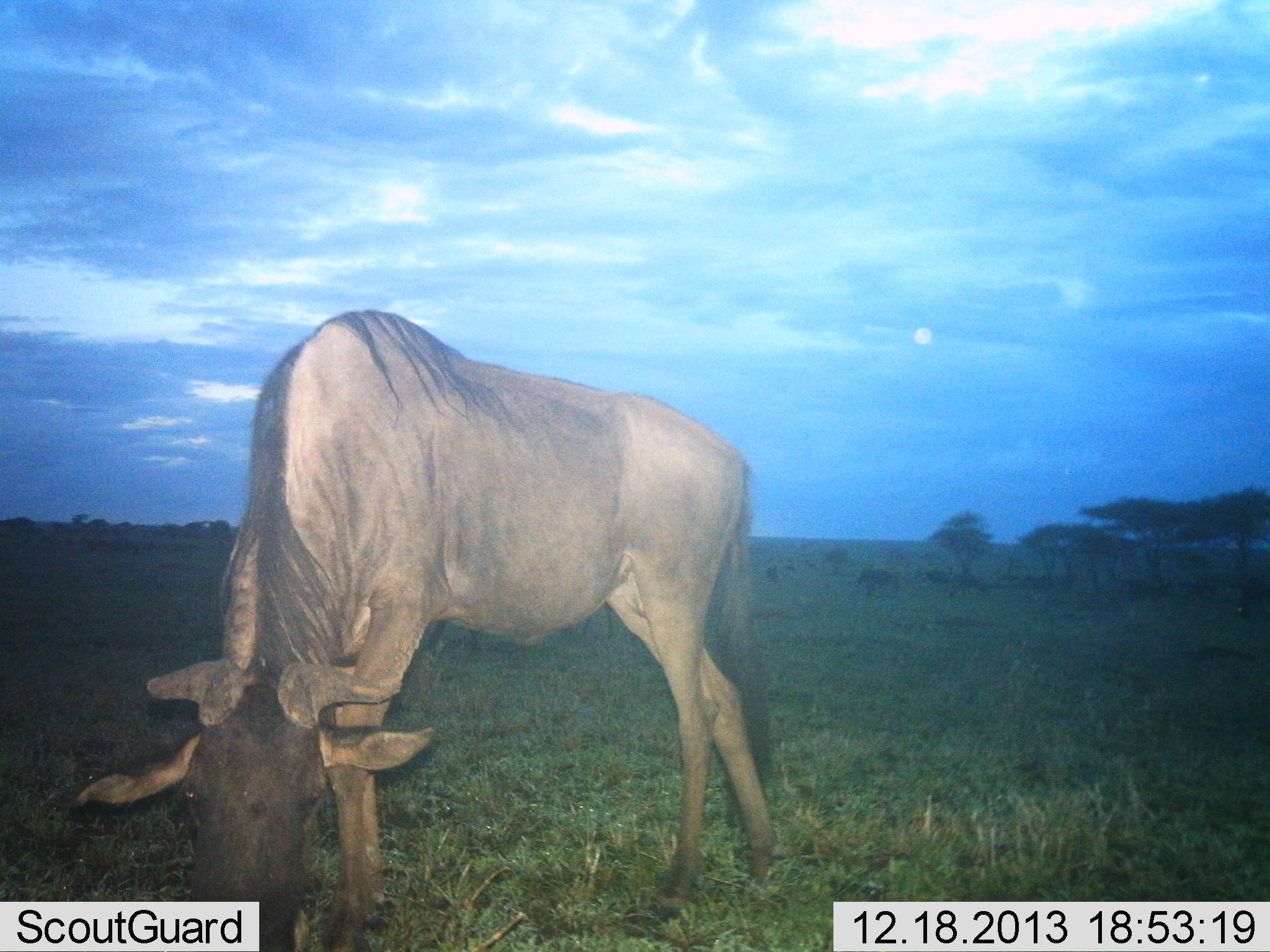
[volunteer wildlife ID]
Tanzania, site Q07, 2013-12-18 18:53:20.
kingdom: Animalia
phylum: Chordata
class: Mammalia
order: Artiodactyla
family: Bovidae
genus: Connochaetes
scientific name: Connochaetes taurinus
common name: blue wildebeest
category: wildebeest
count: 1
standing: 20%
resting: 0%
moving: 0%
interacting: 0%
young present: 0%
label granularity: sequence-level